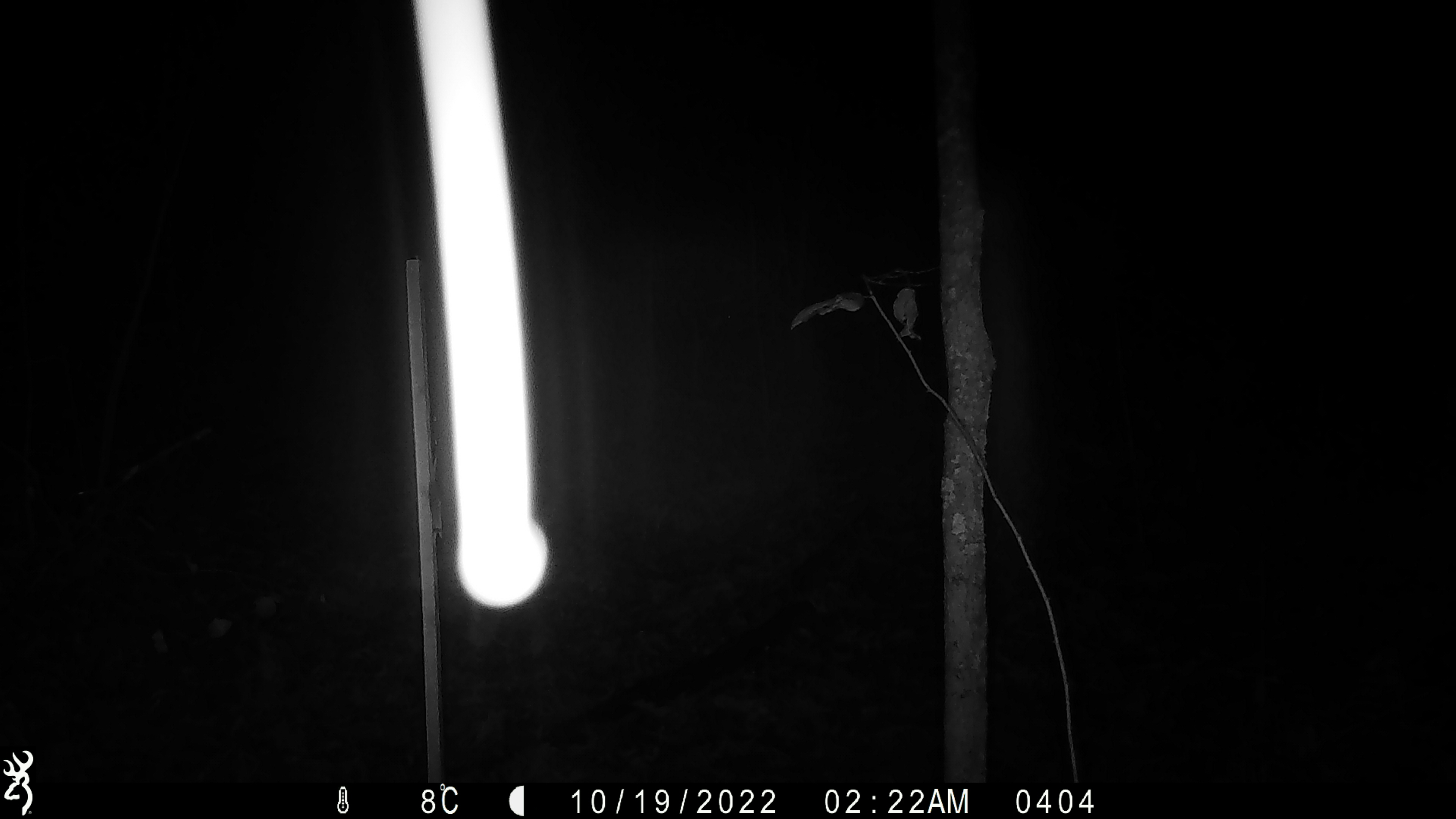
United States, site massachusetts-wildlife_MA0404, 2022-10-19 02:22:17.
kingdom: Animalia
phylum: Arthropoda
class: Insecta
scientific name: Insecta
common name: insect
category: insect sp.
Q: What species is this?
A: Insect sp. (insect) (Insecta).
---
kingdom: Animalia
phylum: Chordata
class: Mammalia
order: Artiodactyla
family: Cervidae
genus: Odocoileus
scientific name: Odocoileus virginianus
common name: white-tailed deer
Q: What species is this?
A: White-tailed deer (Odocoileus virginianus).